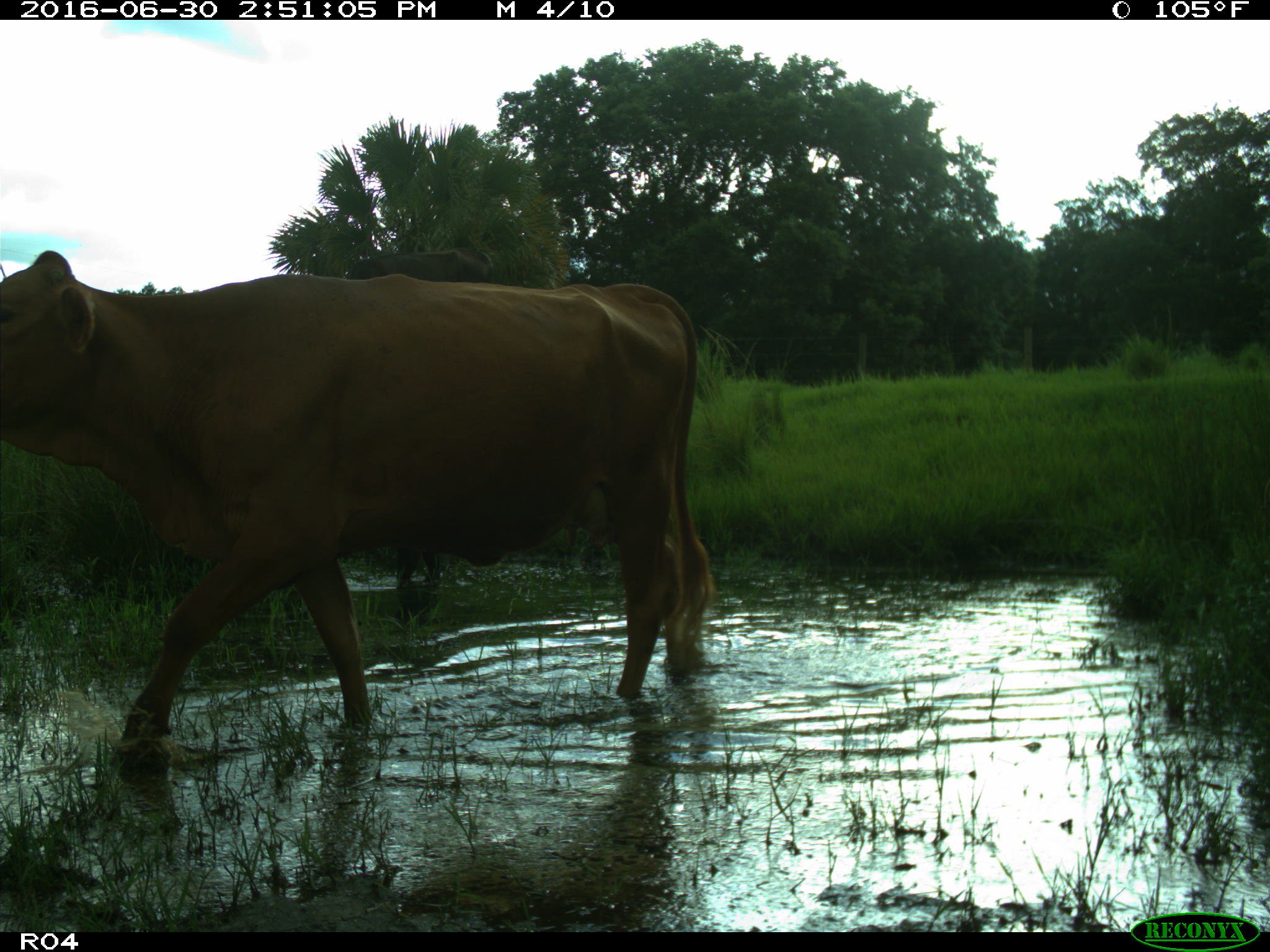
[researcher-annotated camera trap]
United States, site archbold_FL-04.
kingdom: Animalia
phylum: Chordata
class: Mammalia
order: Artiodactyla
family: Bovidae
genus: Bos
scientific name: Bos taurus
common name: domestic cow